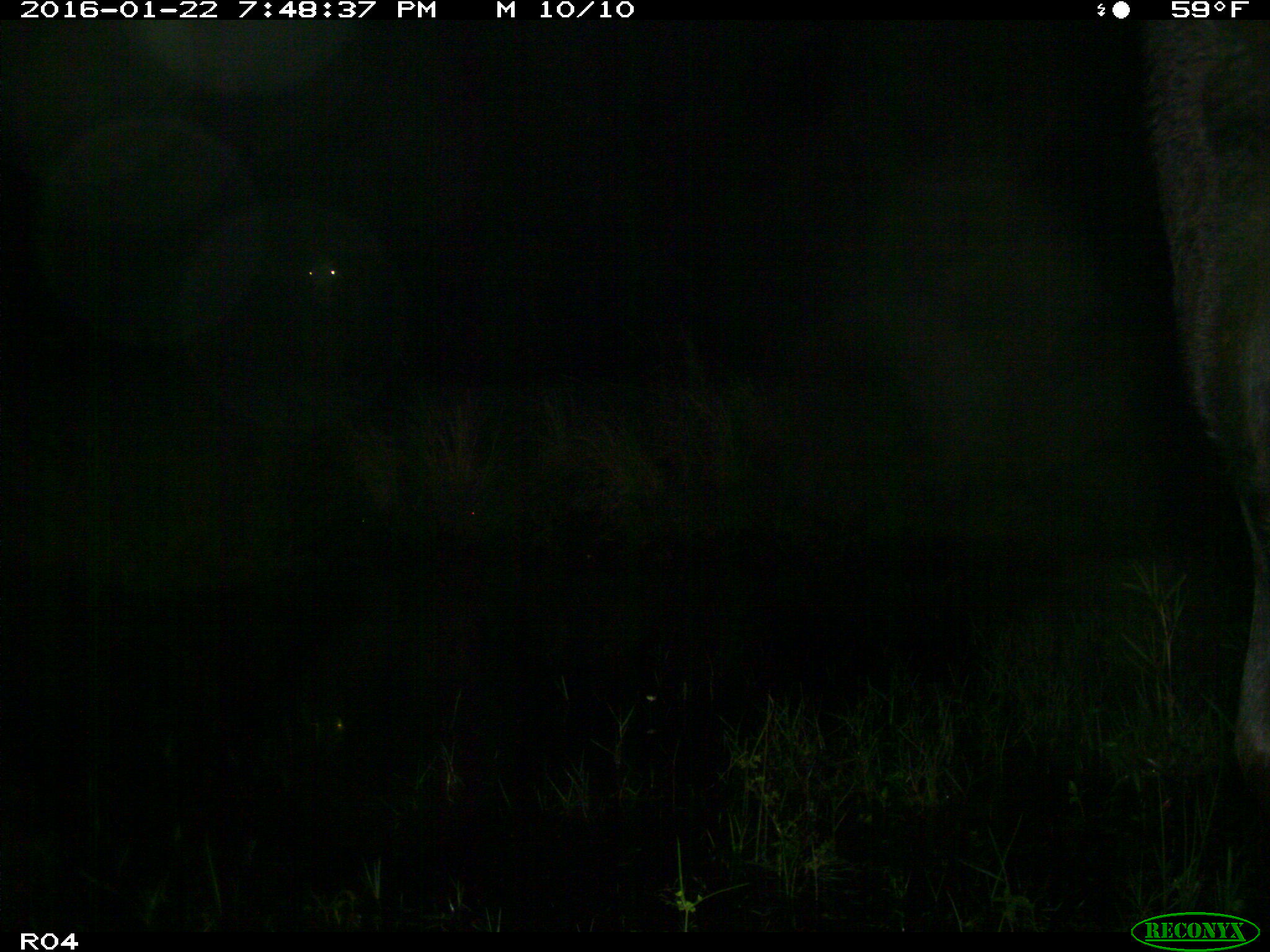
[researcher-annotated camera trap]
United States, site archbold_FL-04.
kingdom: Animalia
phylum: Chordata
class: Mammalia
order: Artiodactyla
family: Bovidae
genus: Bos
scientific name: Bos taurus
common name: domestic cow